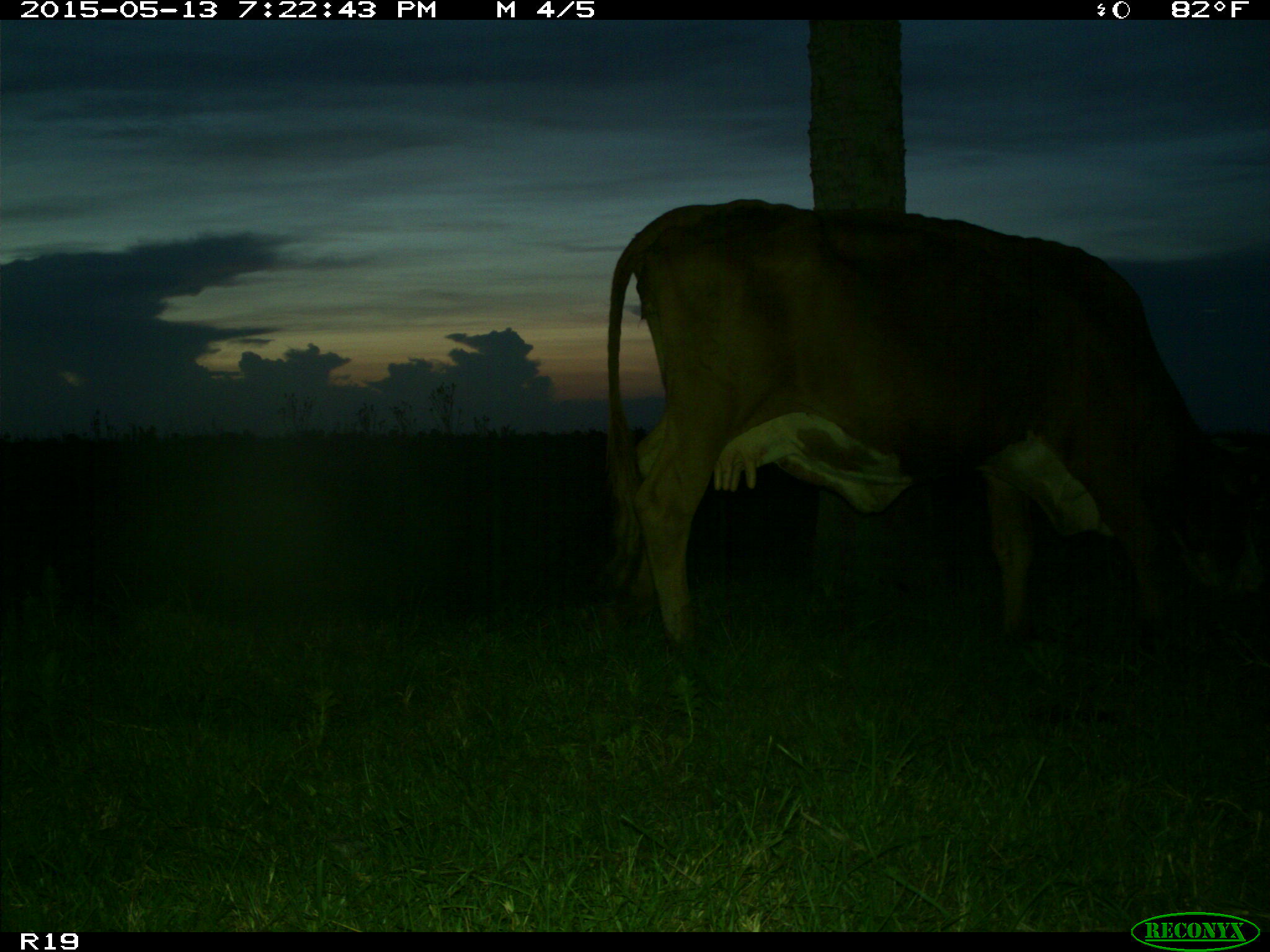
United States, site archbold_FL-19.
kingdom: Animalia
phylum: Chordata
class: Mammalia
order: Artiodactyla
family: Bovidae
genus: Bos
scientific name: Bos taurus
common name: domestic cow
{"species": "Bos taurus (domestic cow)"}